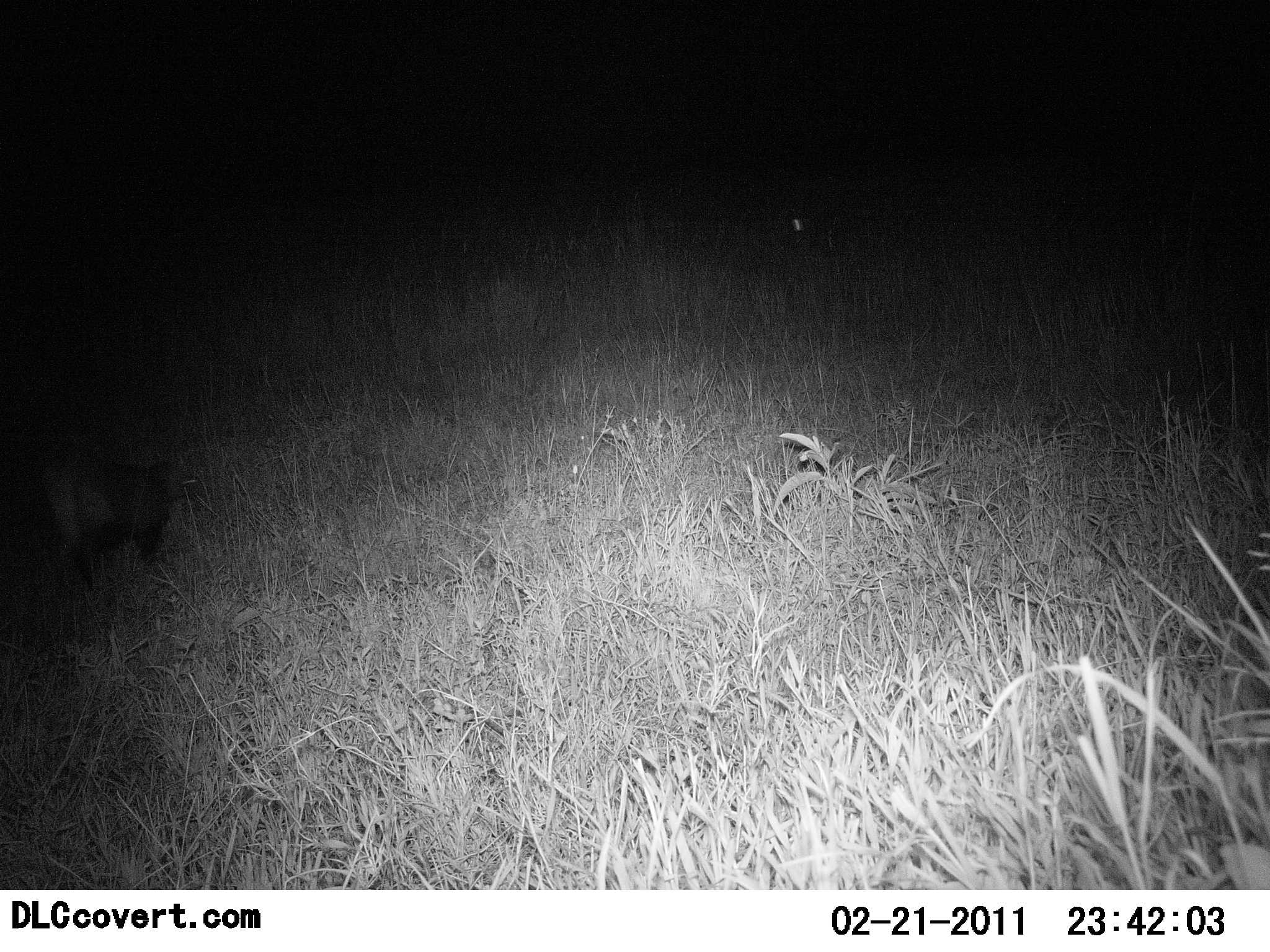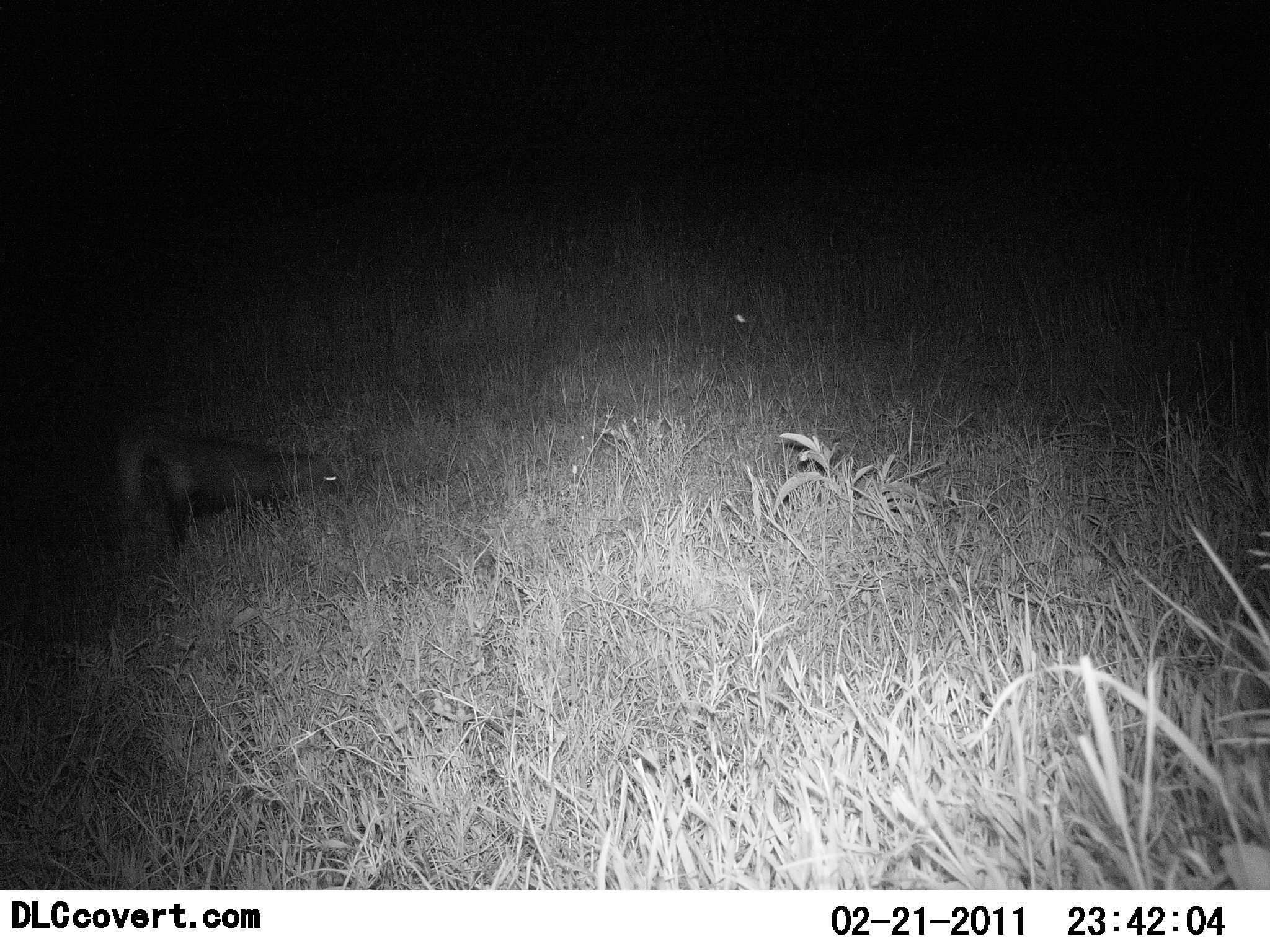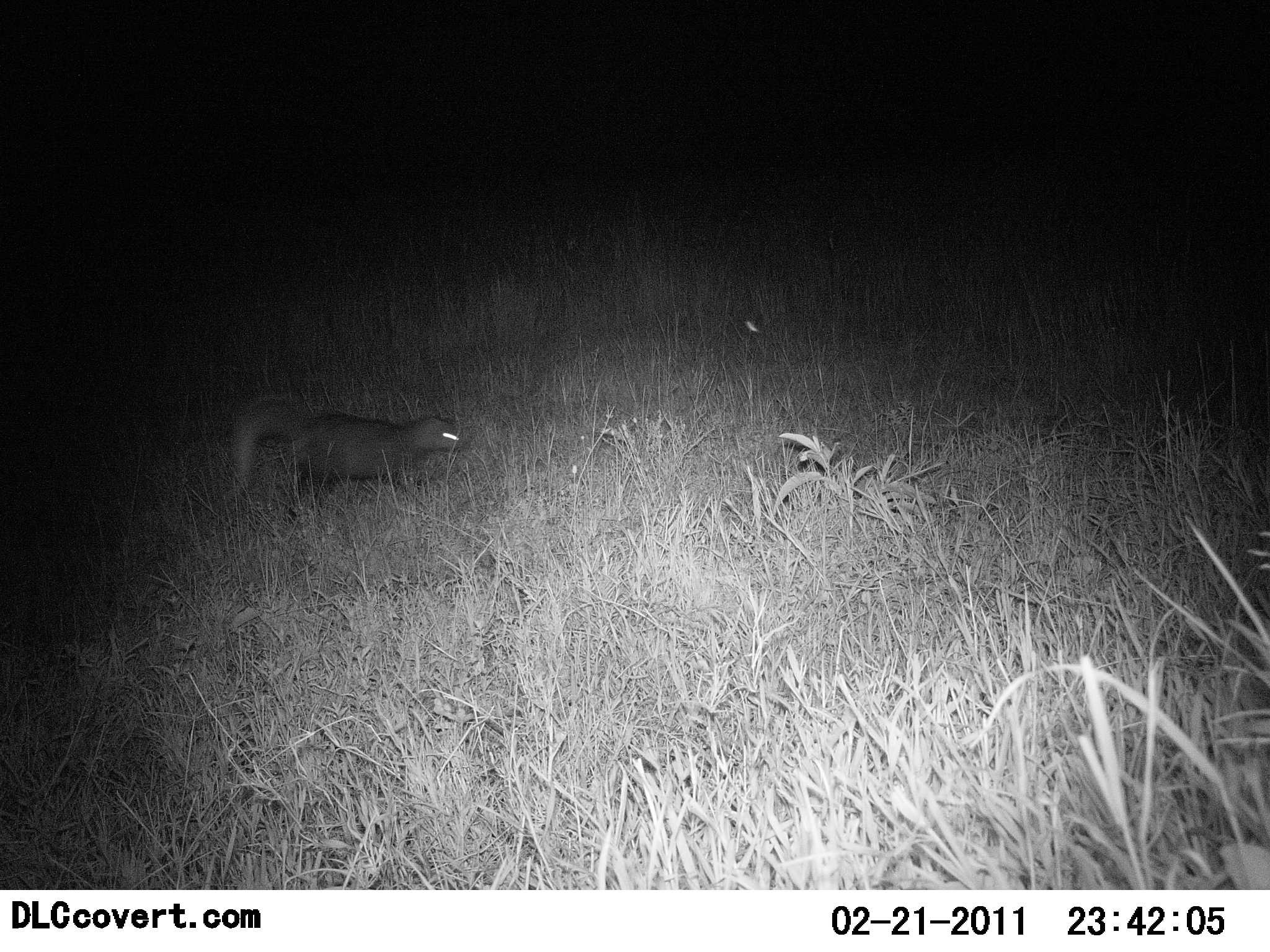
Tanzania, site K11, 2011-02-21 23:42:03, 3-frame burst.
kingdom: Animalia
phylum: Chordata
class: Mammalia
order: Carnivora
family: Herpestidae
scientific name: Herpestidae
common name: mongoose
Mongoose (Herpestidae), count 1. Behavior (volunteer vote fractions): standing 0%, resting 0%, moving 100%, interacting 0%. Young present (vote fraction): 0%. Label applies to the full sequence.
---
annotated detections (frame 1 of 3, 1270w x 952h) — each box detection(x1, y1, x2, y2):
animal: detection(48, 459, 205, 587)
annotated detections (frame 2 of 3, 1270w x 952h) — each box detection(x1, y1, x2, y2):
animal: detection(115, 428, 345, 552)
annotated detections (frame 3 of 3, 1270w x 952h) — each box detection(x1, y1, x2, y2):
animal: detection(230, 401, 466, 502)